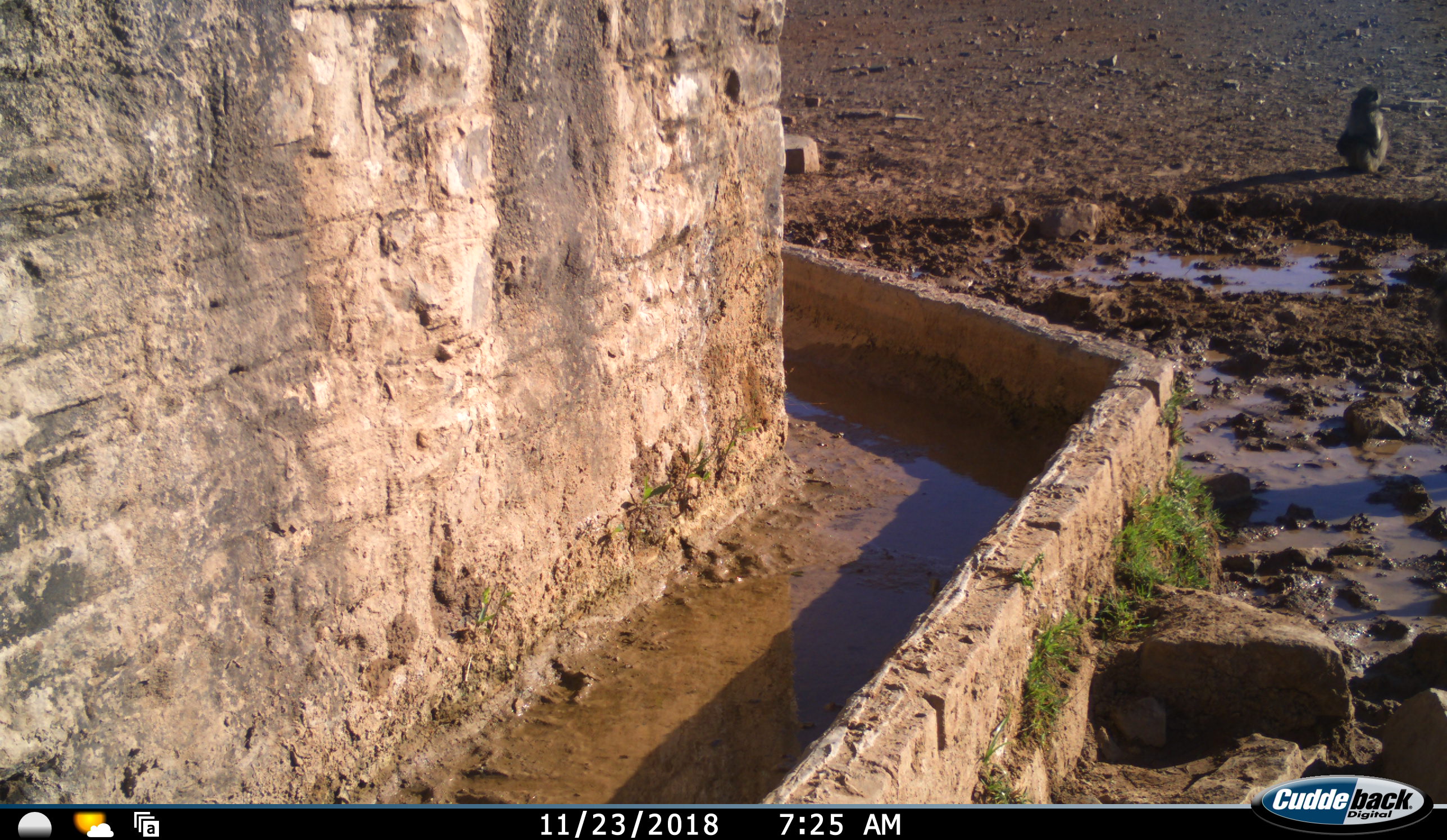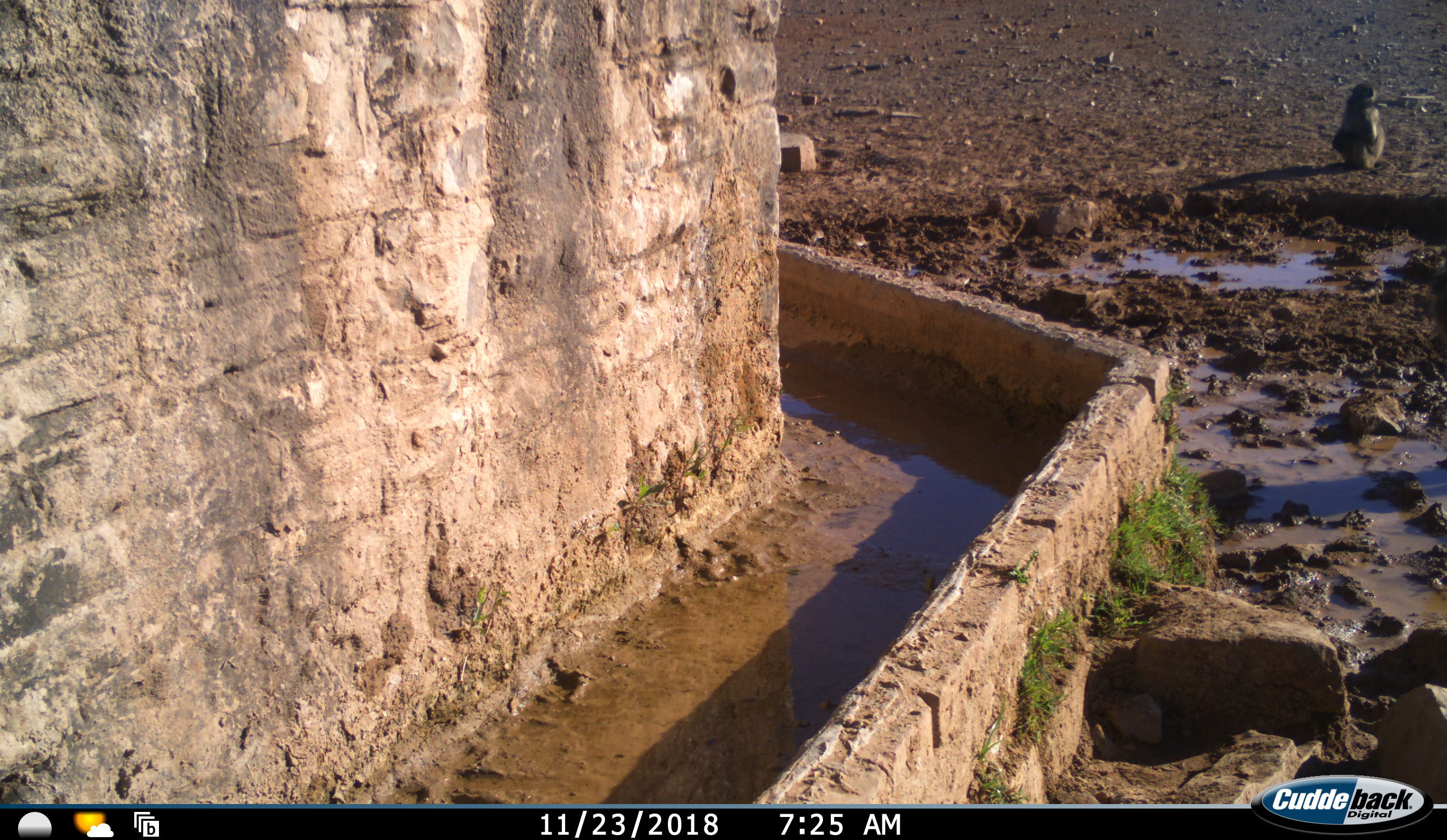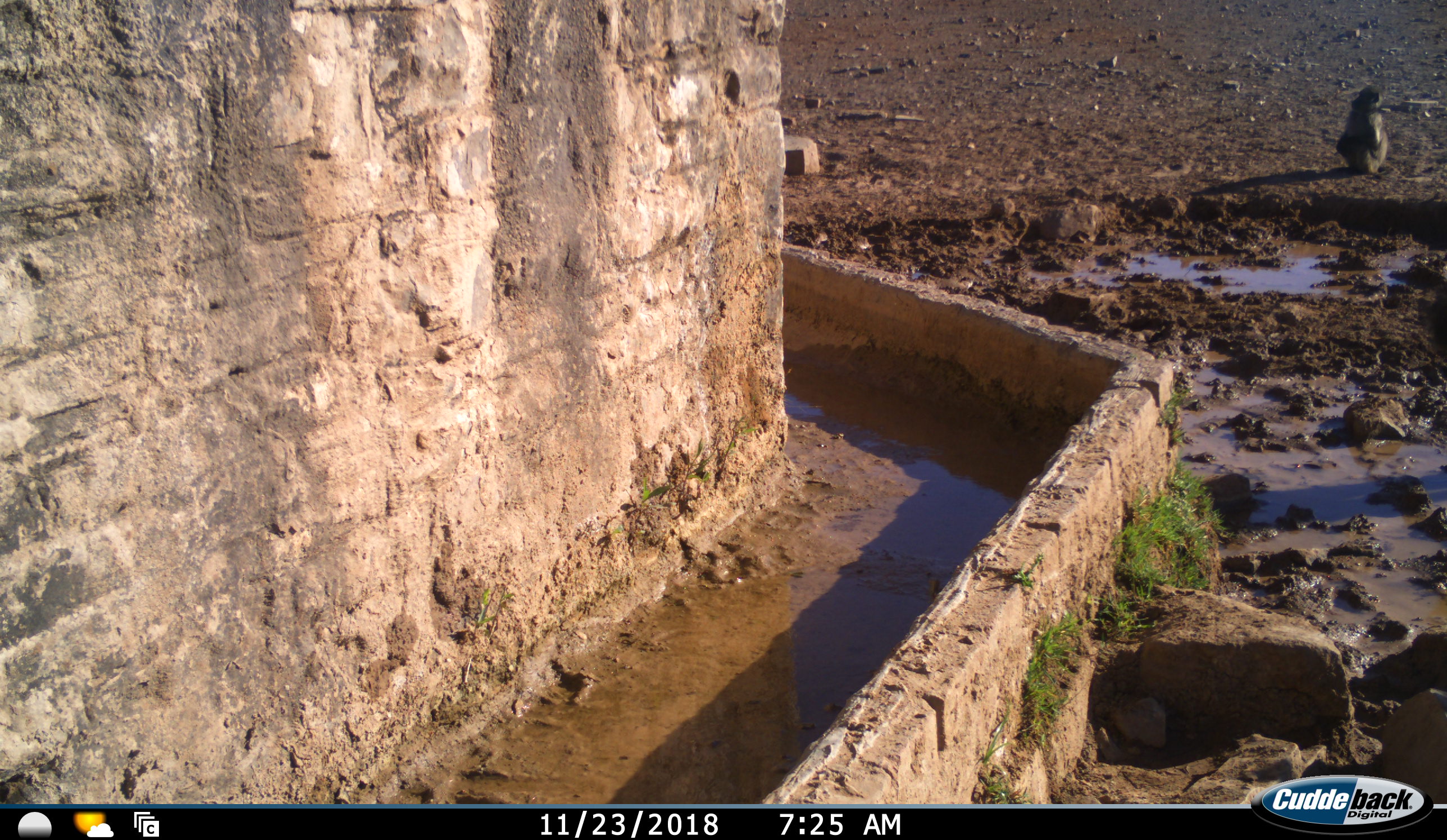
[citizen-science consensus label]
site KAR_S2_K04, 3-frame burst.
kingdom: Animalia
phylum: Chordata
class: Mammalia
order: Primates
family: Cercopithecidae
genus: Papio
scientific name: Papio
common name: baboon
Baboon (Papio), count 1. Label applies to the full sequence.